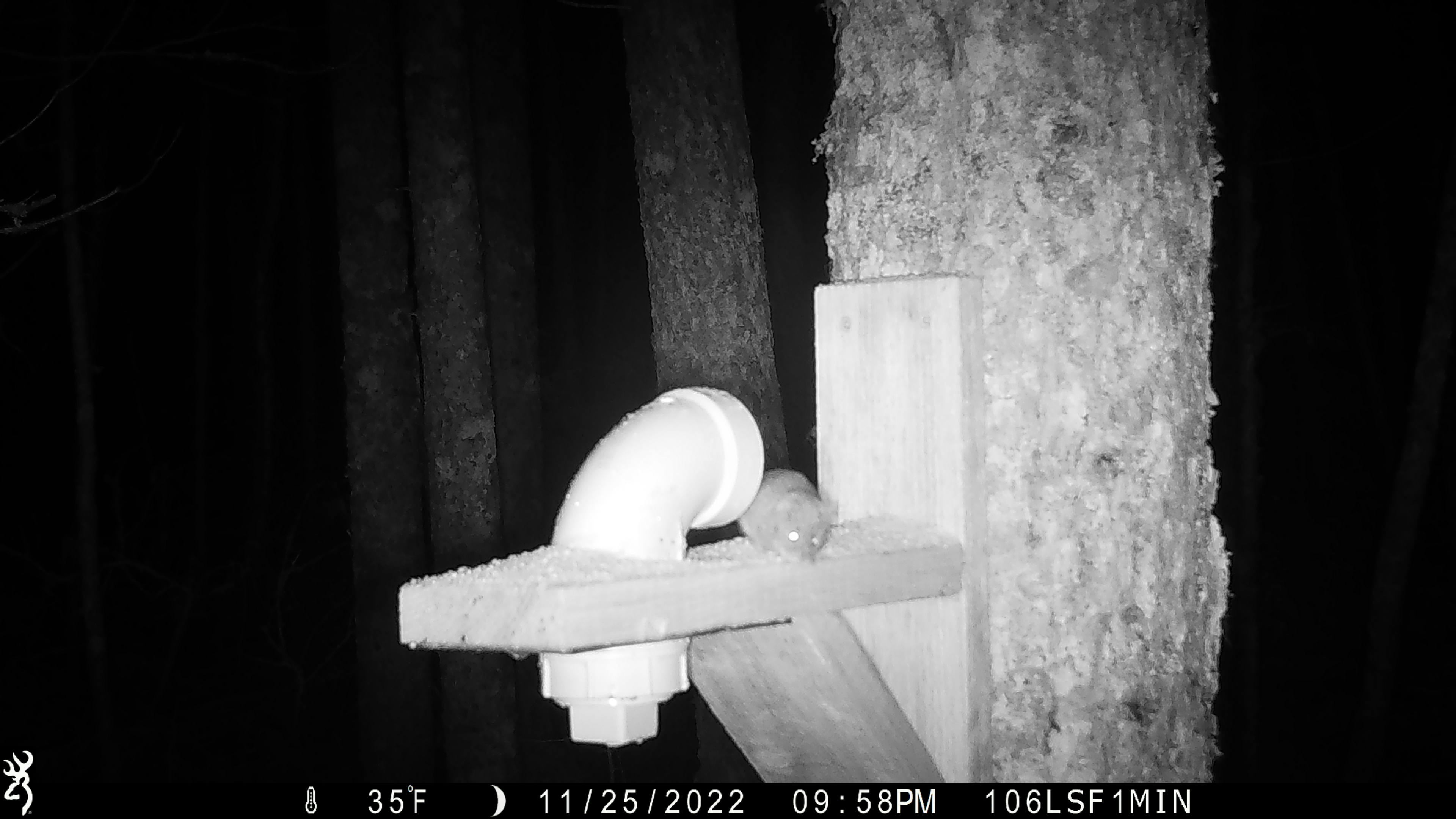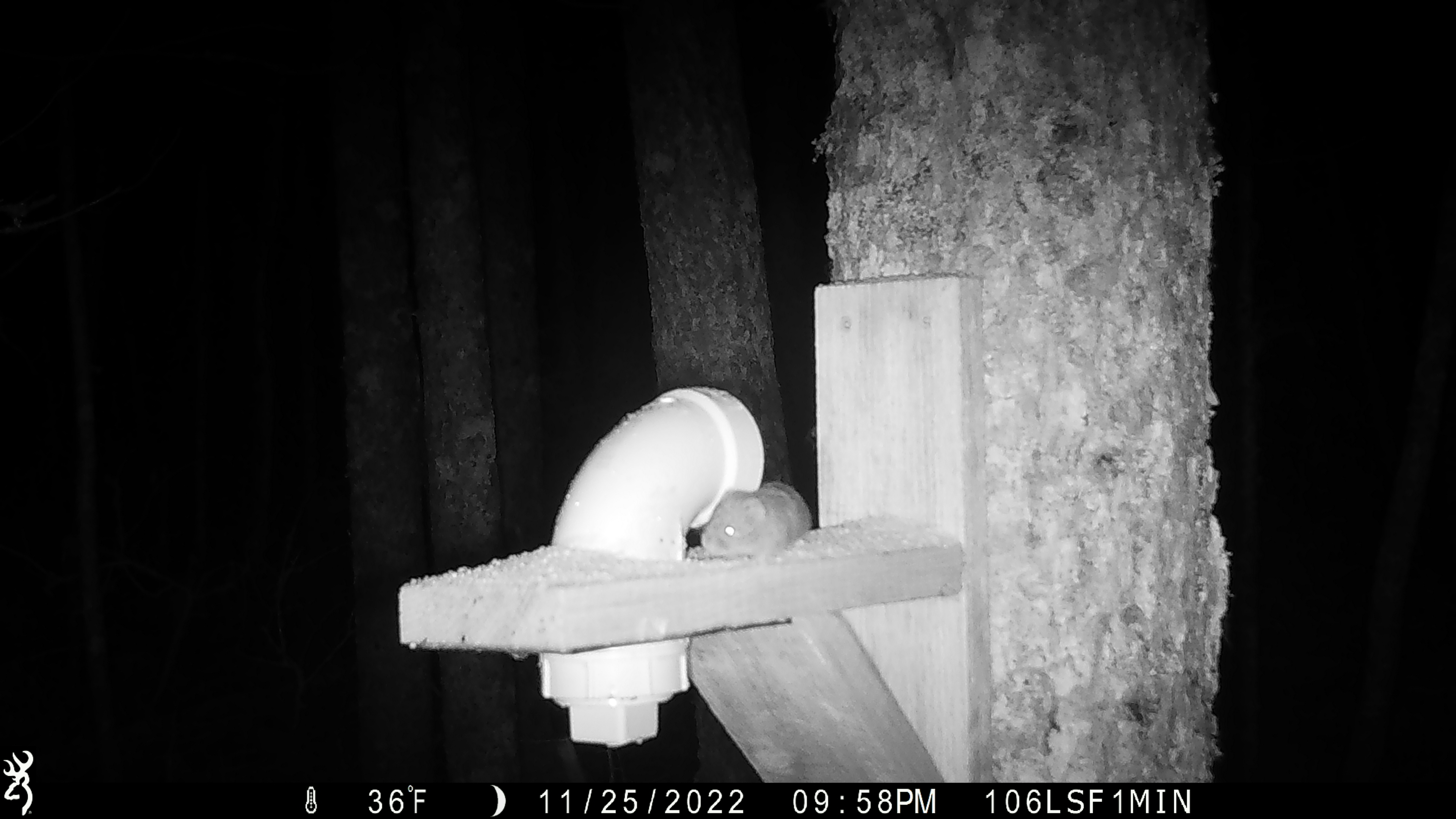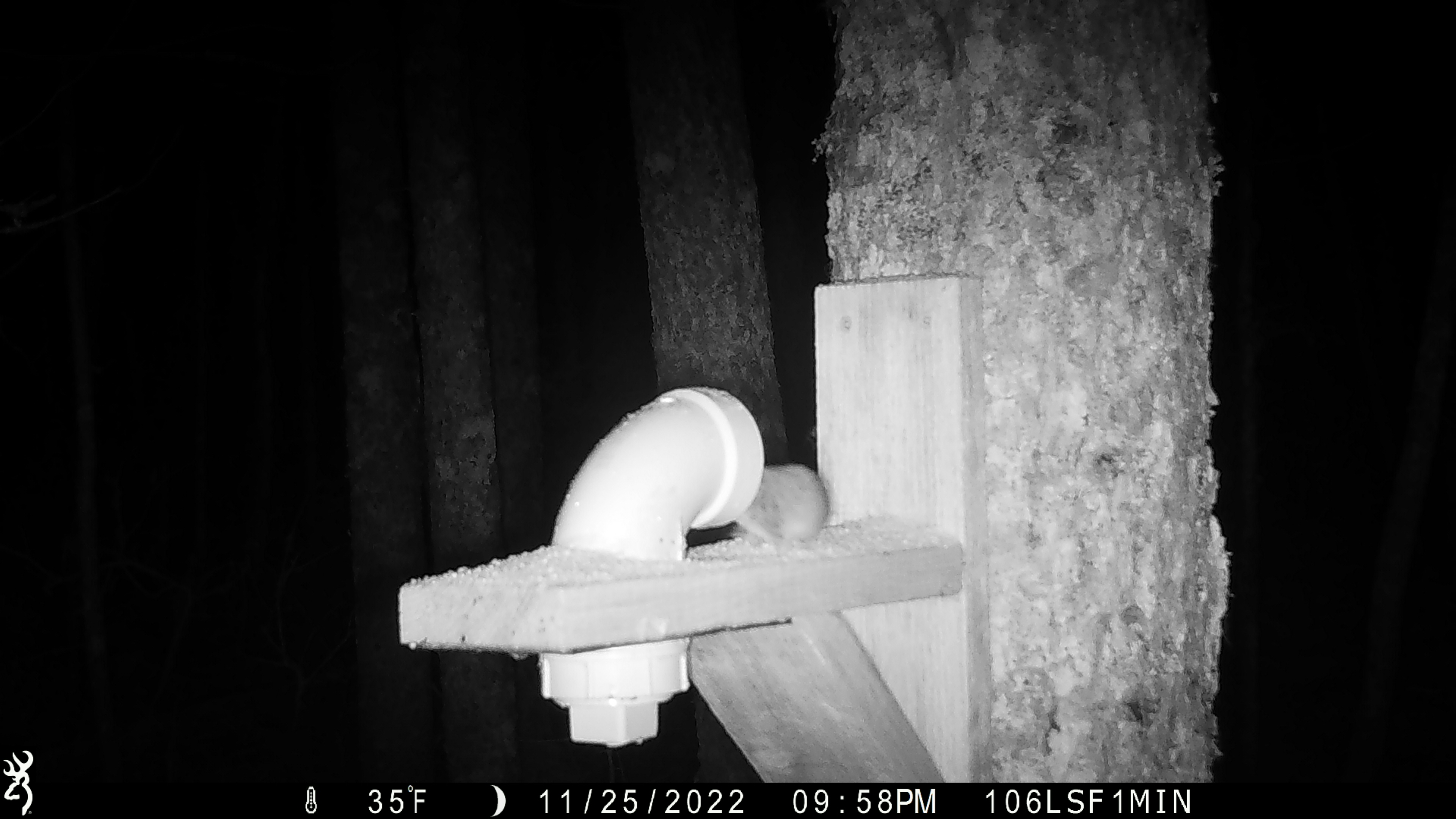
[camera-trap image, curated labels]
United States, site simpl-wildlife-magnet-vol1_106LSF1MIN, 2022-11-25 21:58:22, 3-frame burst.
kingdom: Animalia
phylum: Chordata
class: Mammalia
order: Rodentia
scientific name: Rodentia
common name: mouse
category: mouse sp.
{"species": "mouse sp. (mouse) (Rodentia)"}